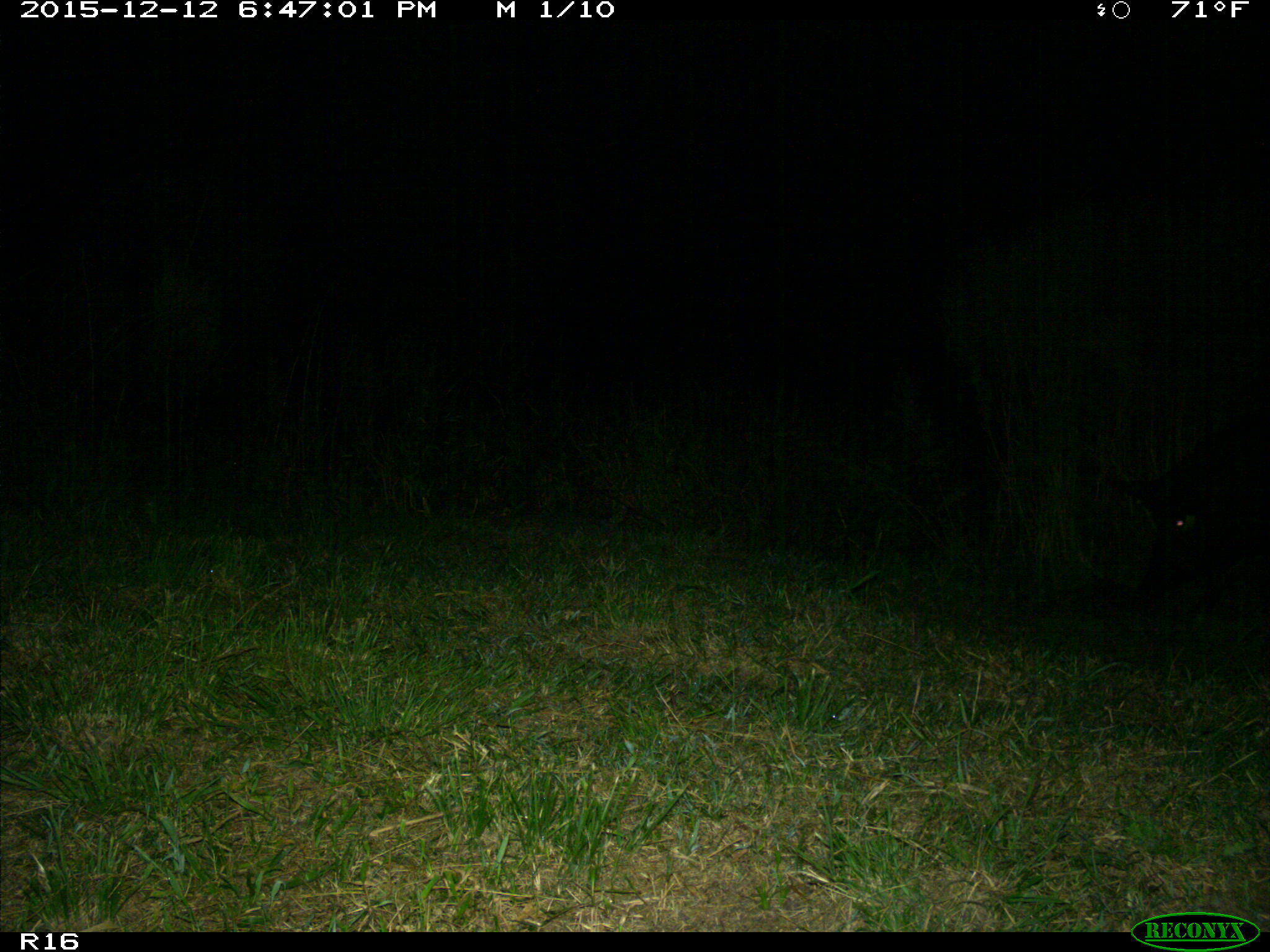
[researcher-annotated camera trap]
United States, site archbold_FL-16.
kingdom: Animalia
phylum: Chordata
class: Mammalia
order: Artiodactyla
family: Suidae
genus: Sus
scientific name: Sus scrofa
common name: wild boar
Sus scrofa (wild boar).